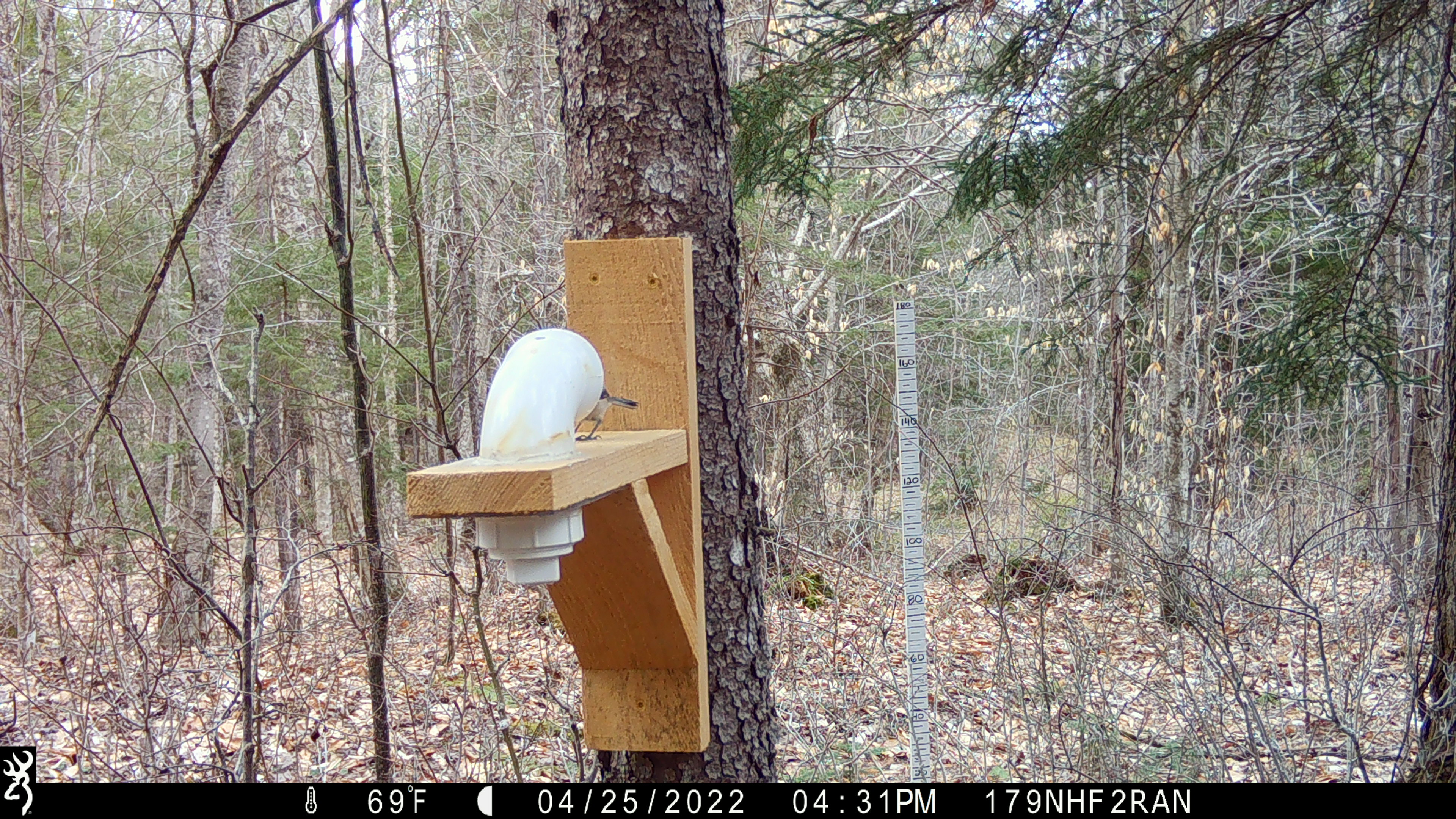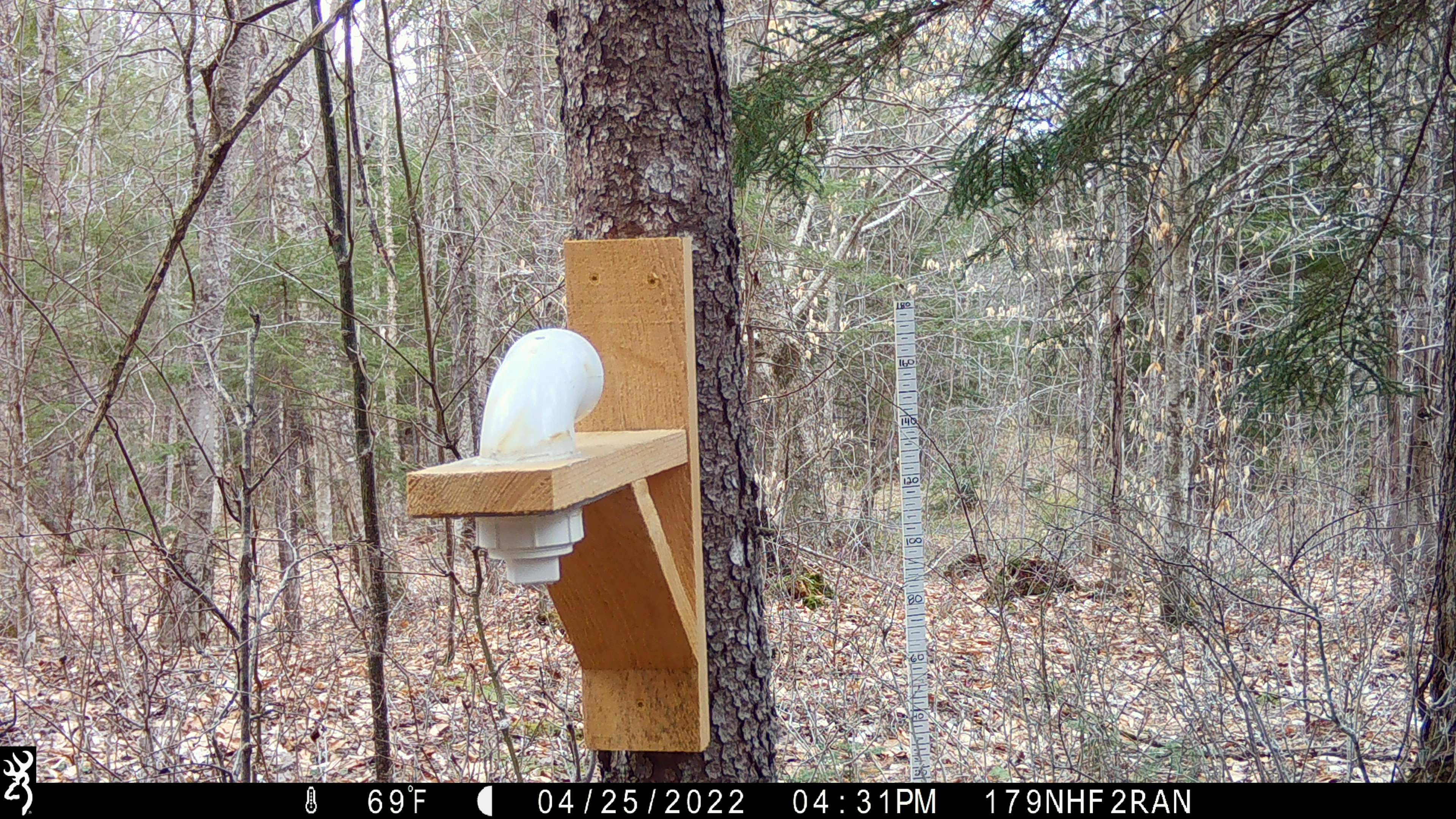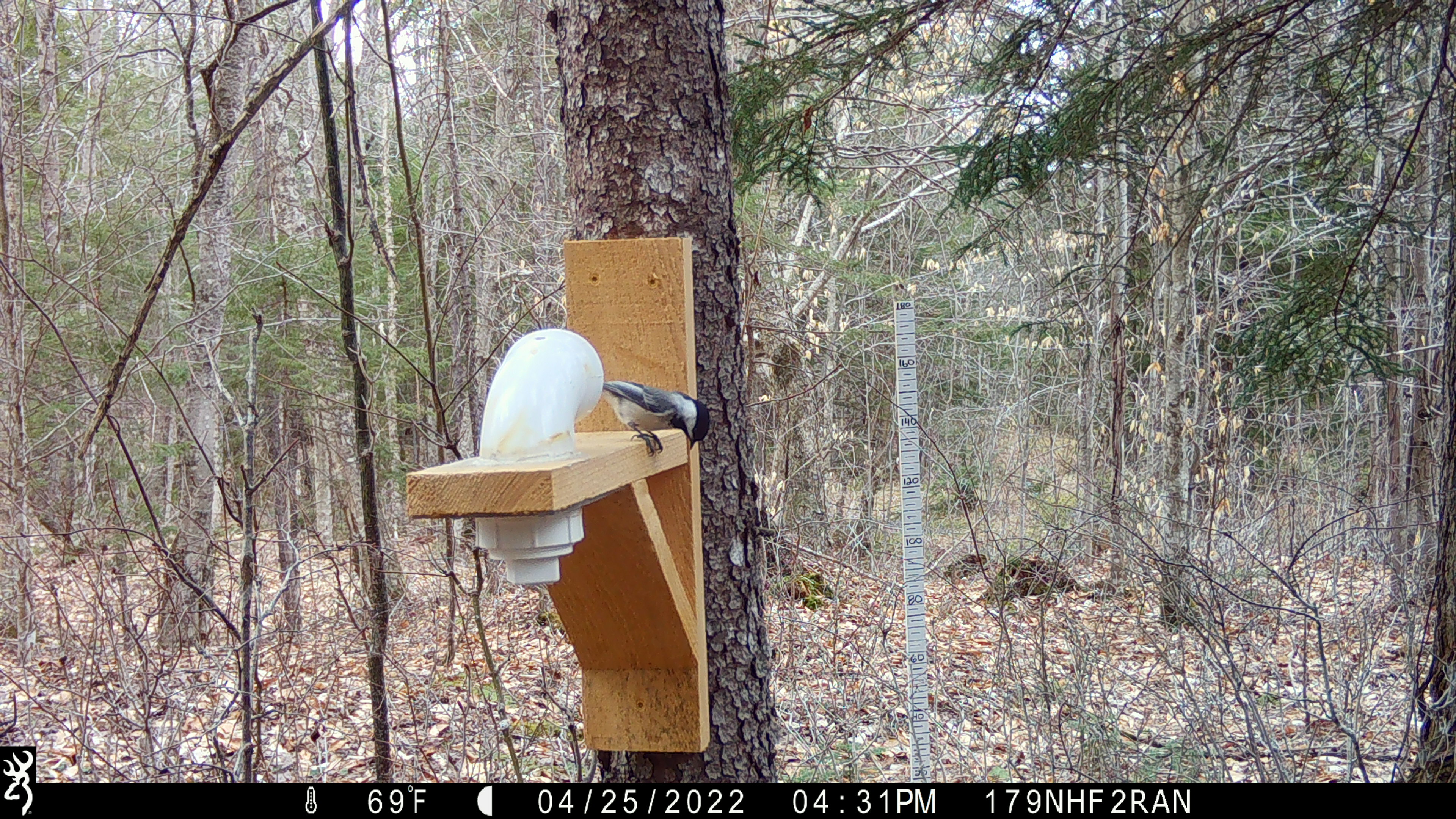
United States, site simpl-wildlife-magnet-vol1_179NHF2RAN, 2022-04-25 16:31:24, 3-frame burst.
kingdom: Animalia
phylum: Chordata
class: Aves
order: Passeriformes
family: Paridae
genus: Poecile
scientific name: Poecile atricapillus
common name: black-capped chickadee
Black-capped chickadee (Poecile atricapillus).